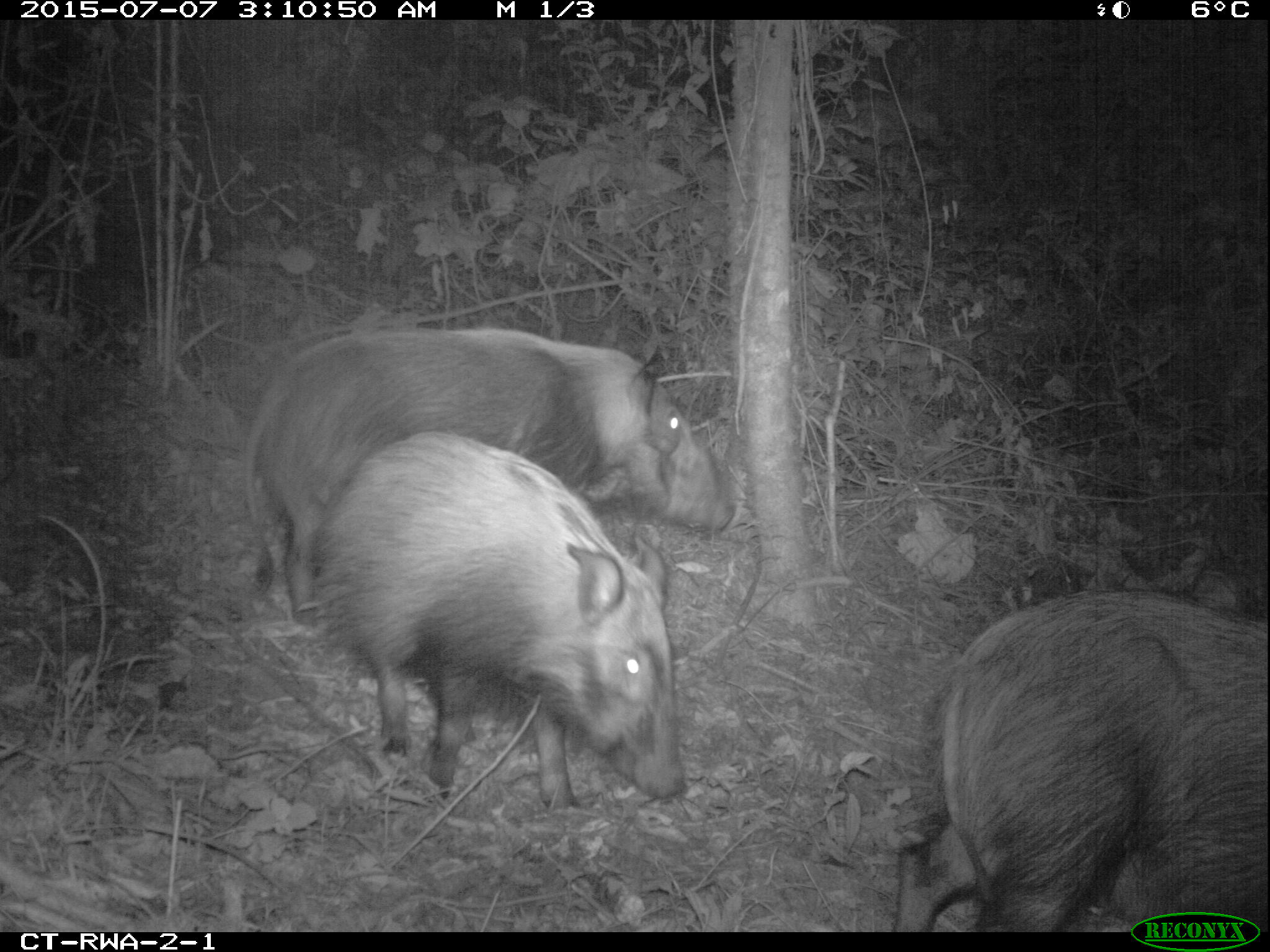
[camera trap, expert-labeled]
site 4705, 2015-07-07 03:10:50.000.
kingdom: Animalia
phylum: Chordata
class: Mammalia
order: Artiodactyla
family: Suidae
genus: Potamochoerus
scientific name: Potamochoerus larvatus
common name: bushpig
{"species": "Potamochoerus larvatus (bushpig)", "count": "3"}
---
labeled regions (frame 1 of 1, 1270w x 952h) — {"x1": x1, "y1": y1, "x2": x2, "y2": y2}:
potamochoerus larvatus: {"x1": 242, "y1": 325, "x2": 732, "y2": 627}; {"x1": 309, "y1": 428, "x2": 685, "y2": 810}; {"x1": 896, "y1": 588, "x2": 1267, "y2": 932}